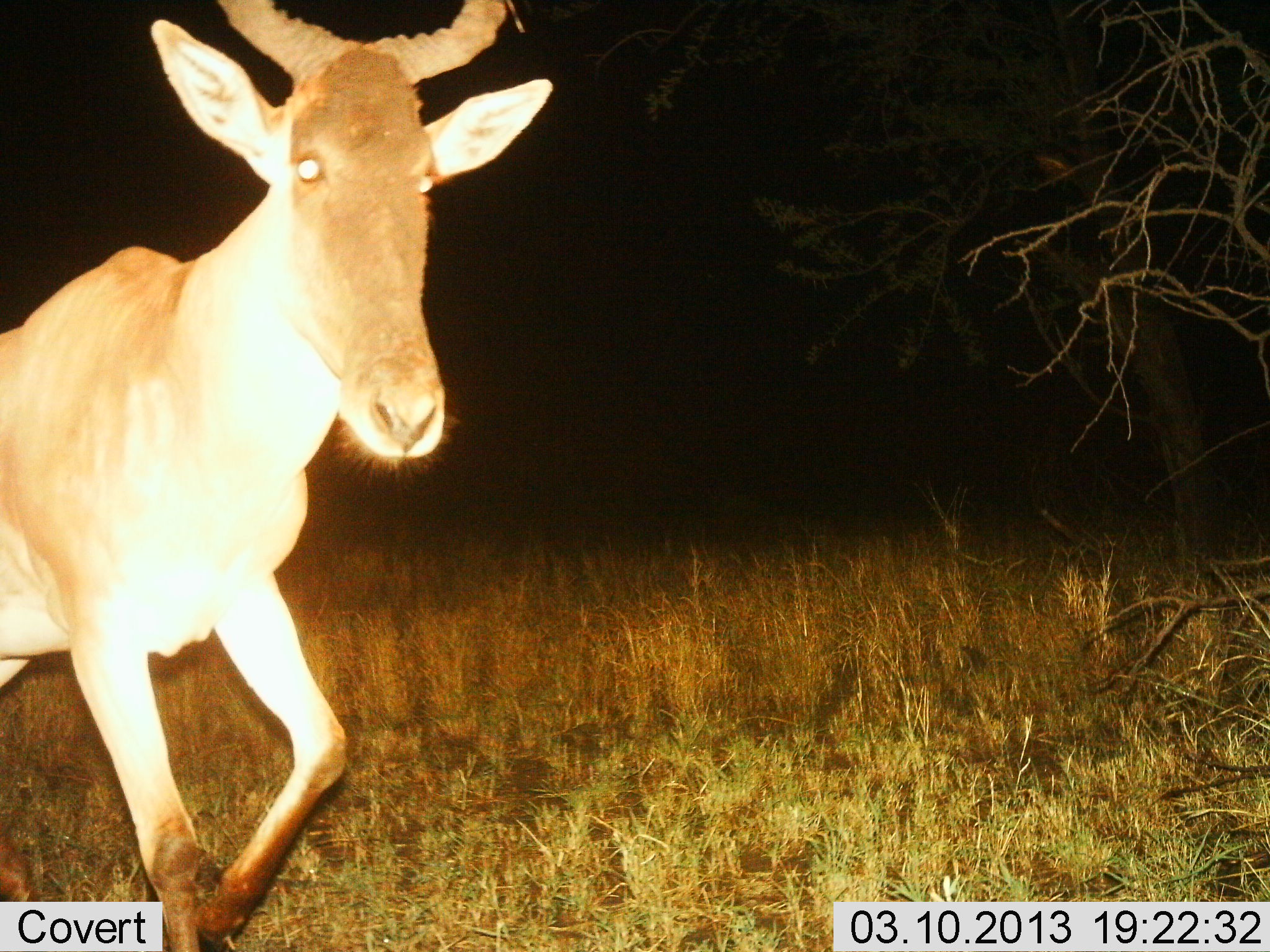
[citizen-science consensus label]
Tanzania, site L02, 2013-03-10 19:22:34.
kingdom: Animalia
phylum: Chordata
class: Mammalia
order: Artiodactyla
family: Bovidae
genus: Alcelaphus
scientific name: Alcelaphus buselaphus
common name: hartebeest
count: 1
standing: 21%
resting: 0%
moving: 83%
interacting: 0%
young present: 0%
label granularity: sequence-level